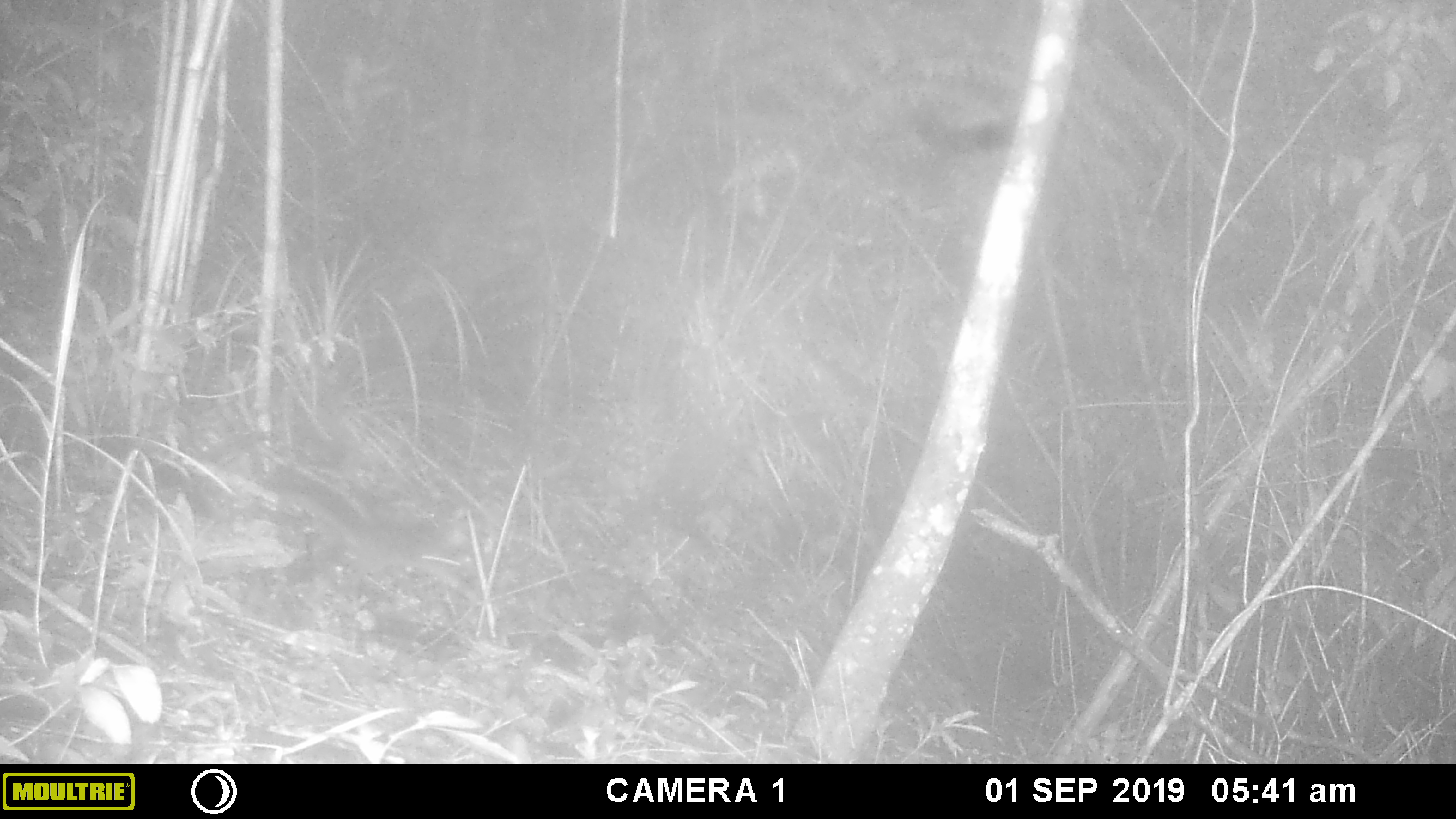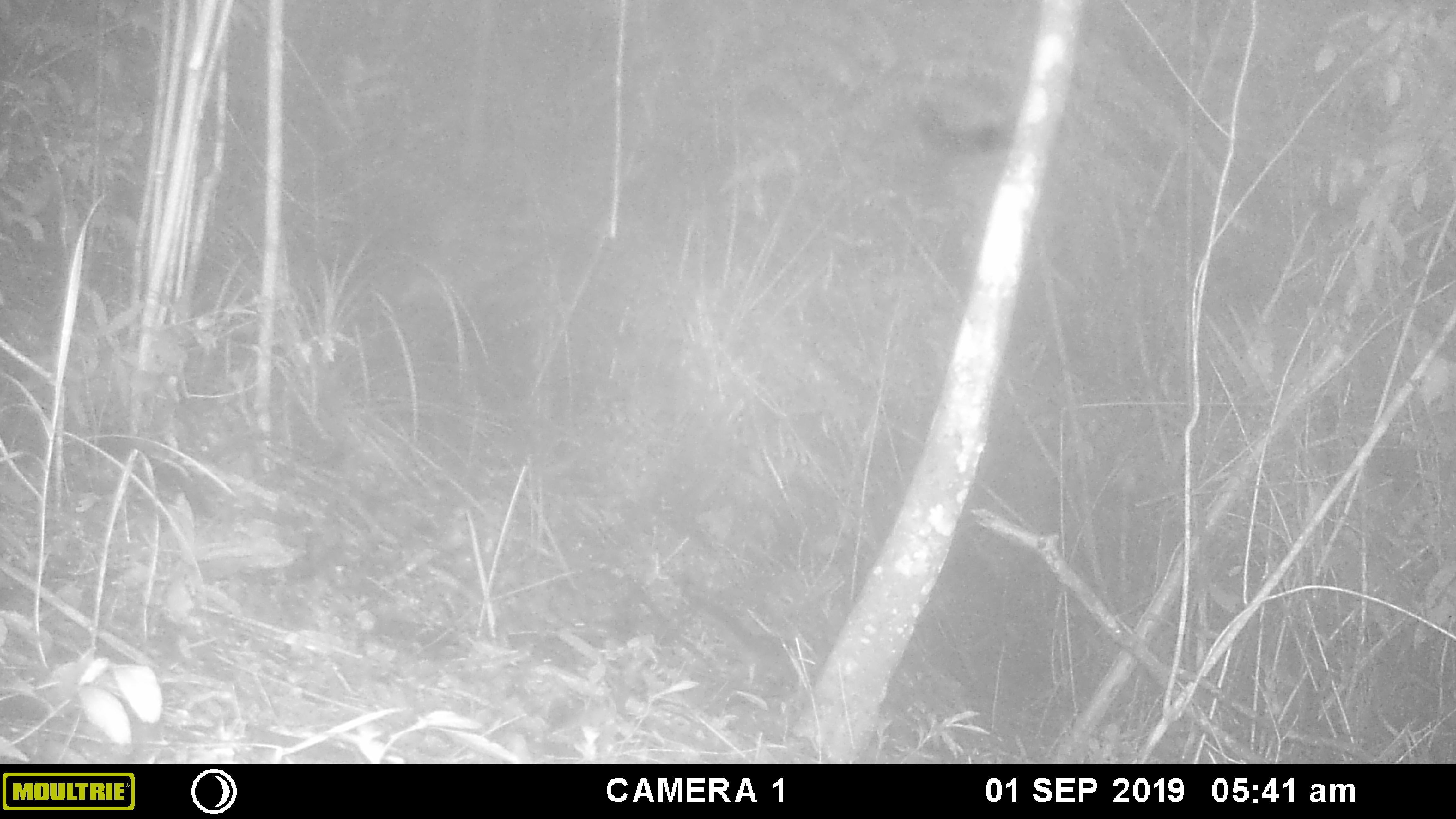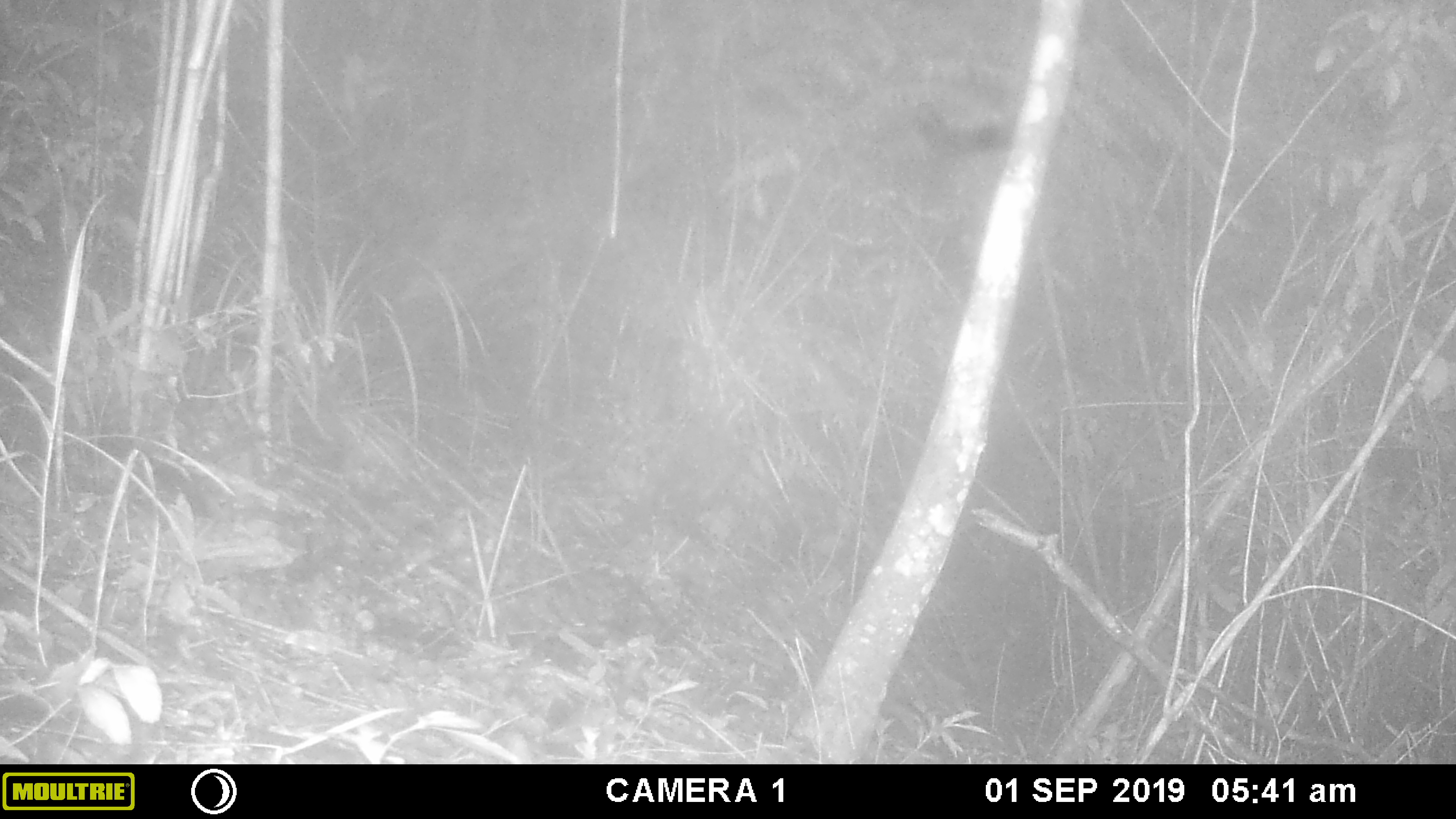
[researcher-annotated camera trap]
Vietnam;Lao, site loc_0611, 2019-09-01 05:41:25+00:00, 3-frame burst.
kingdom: Animalia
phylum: Chordata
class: Mammalia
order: Rodentia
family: Sciuridae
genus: Dremomys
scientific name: Dremomys rufigenis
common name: red-cheeked squirrel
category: red cheeked squirrel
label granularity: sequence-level